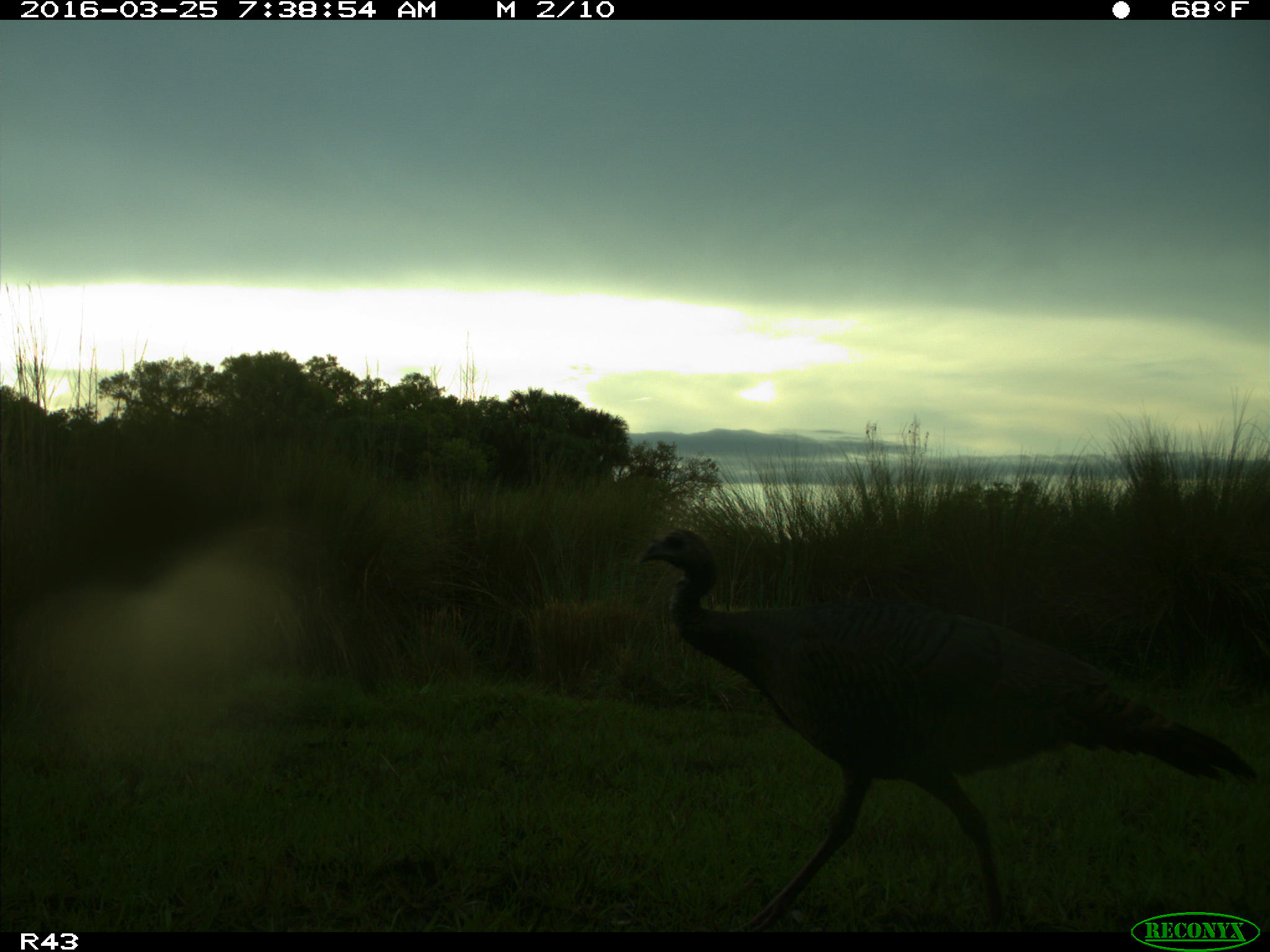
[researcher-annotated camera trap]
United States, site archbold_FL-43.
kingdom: Animalia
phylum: Chordata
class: Aves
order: Galliformes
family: Phasianidae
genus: Meleagris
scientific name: Meleagris gallopavo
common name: wild turkey